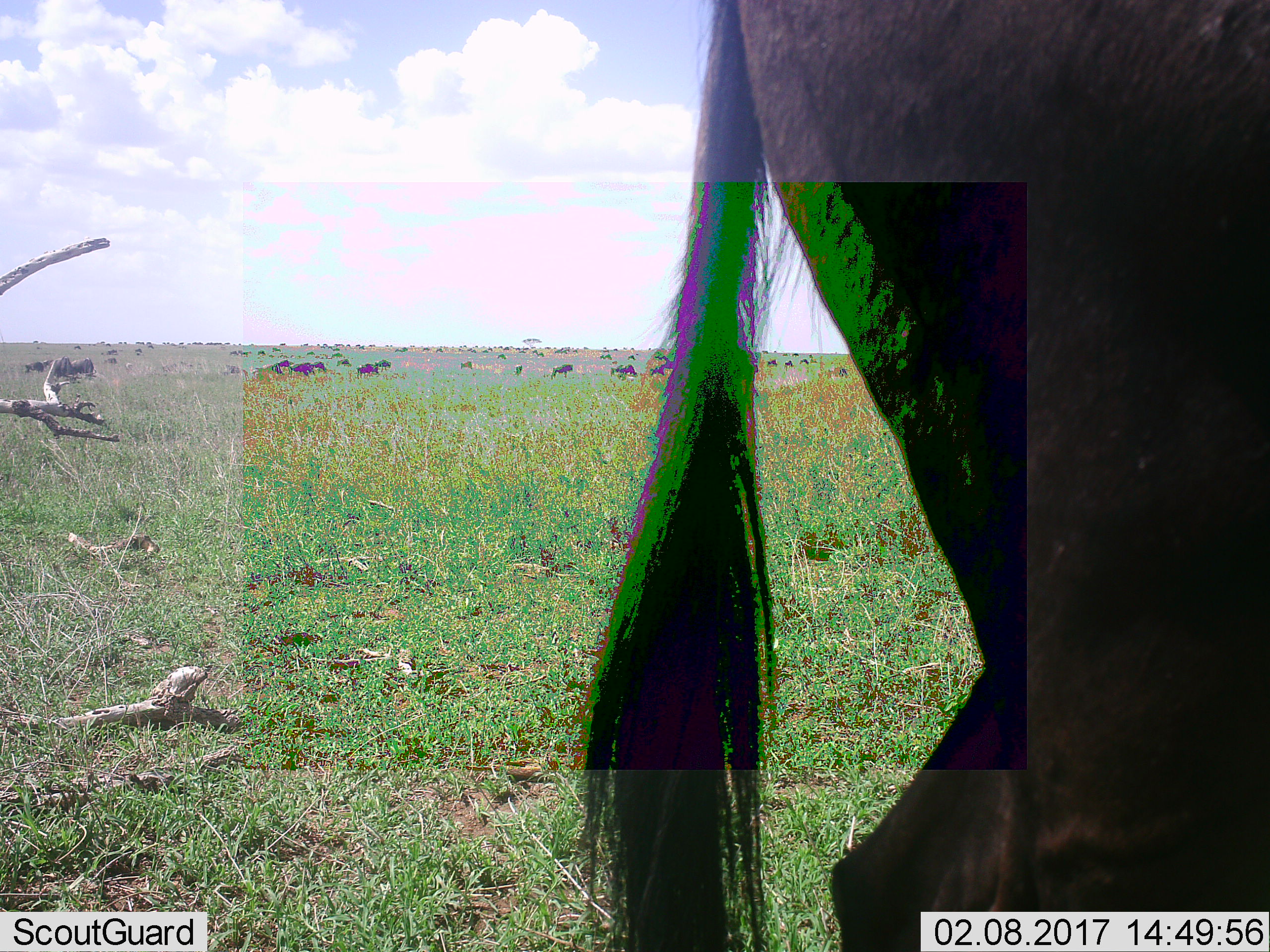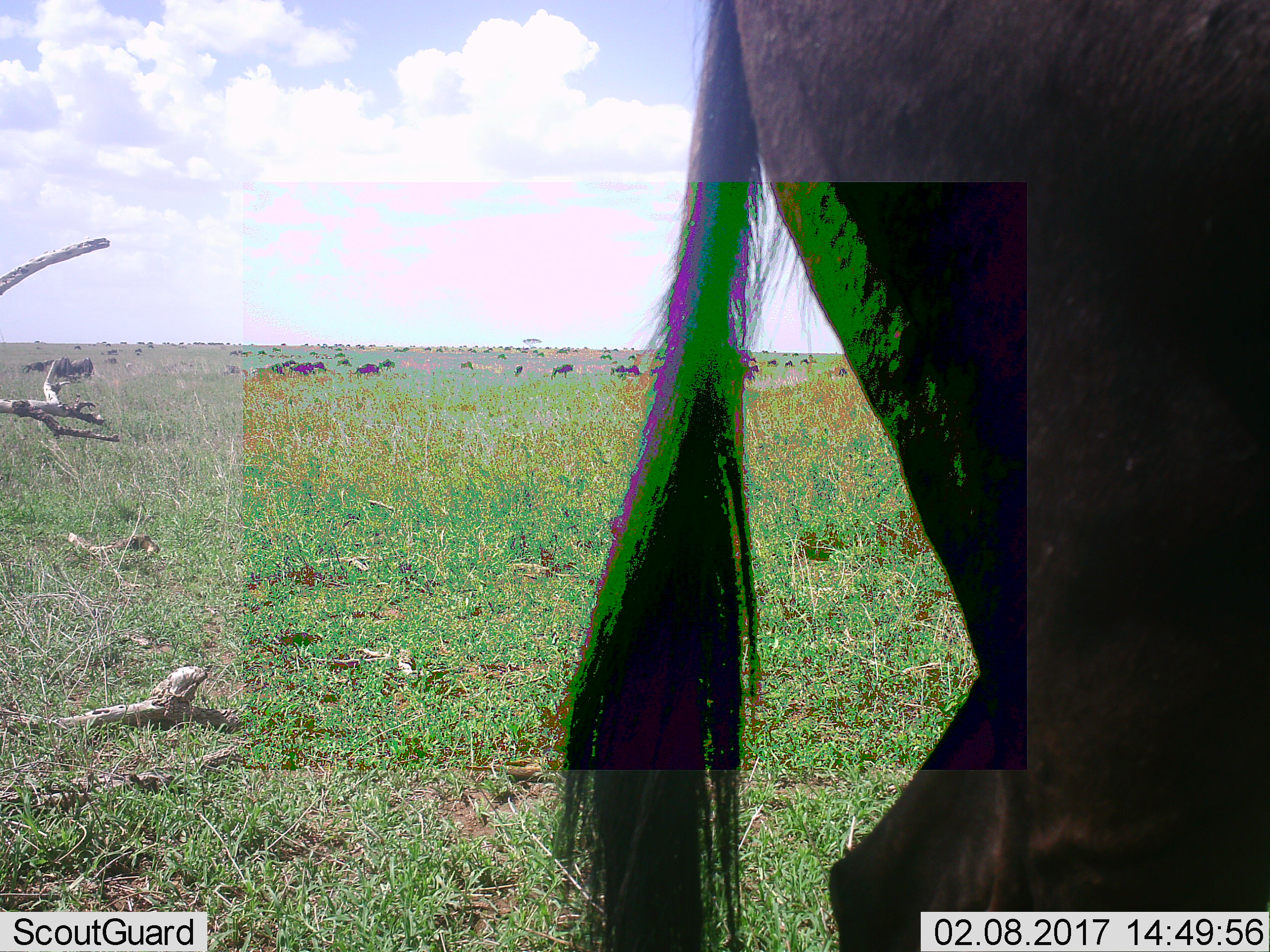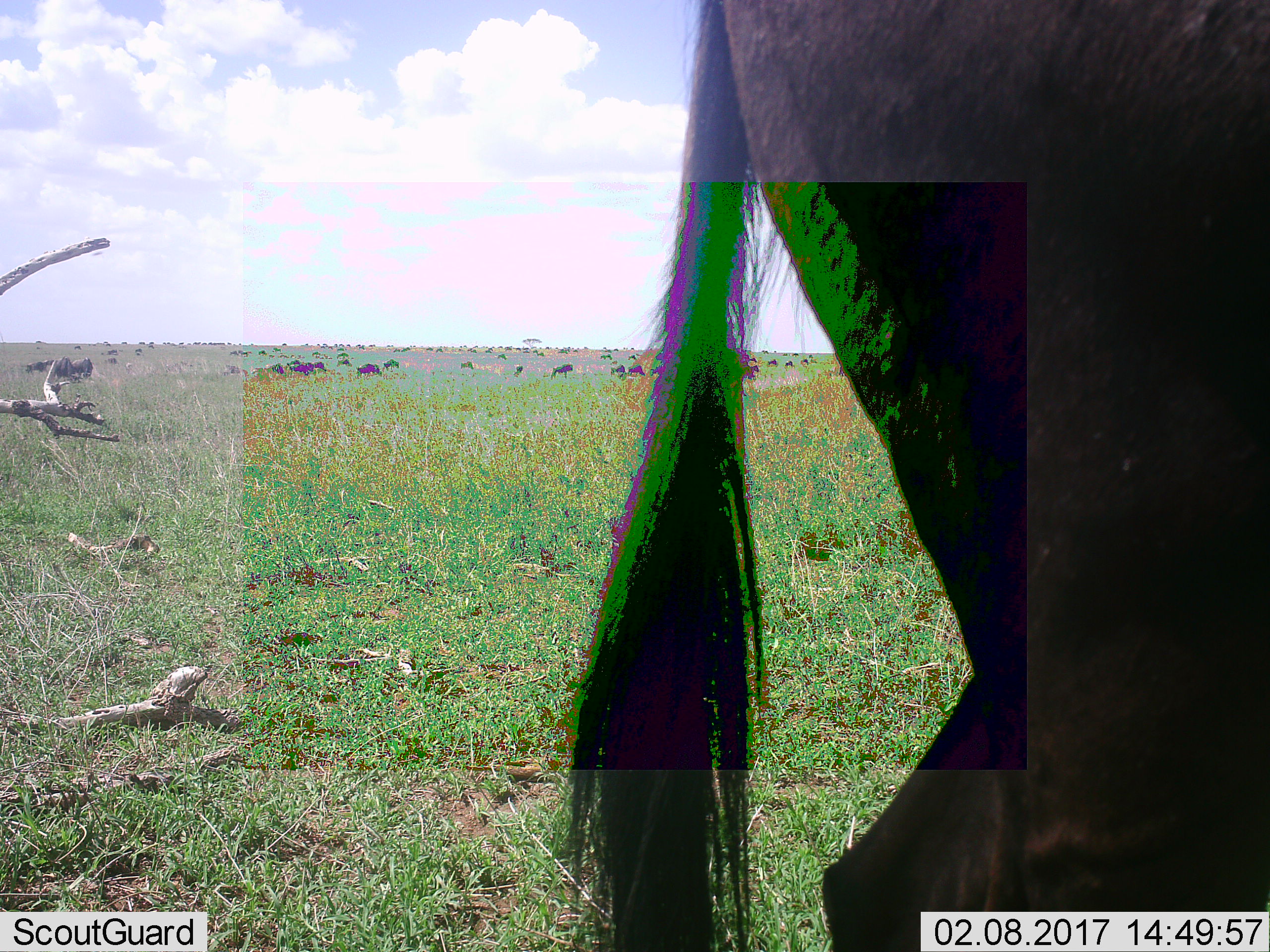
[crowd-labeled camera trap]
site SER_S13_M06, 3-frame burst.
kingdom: Animalia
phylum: Chordata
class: Mammalia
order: Artiodactyla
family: Bovidae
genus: Connochaetes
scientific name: Connochaetes taurinus taurinus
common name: blue wildebeest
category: wildebeestblue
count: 11-50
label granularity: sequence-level